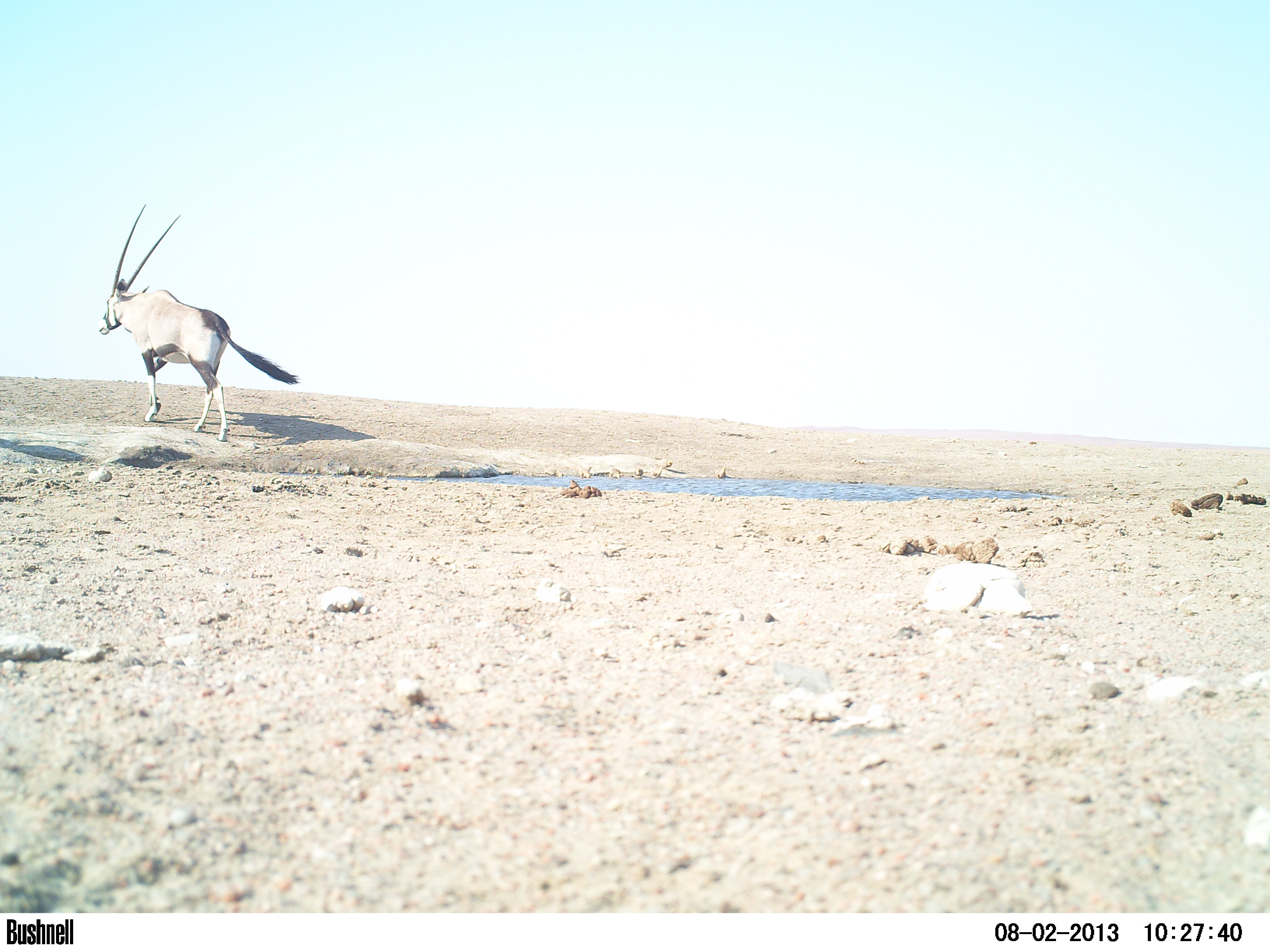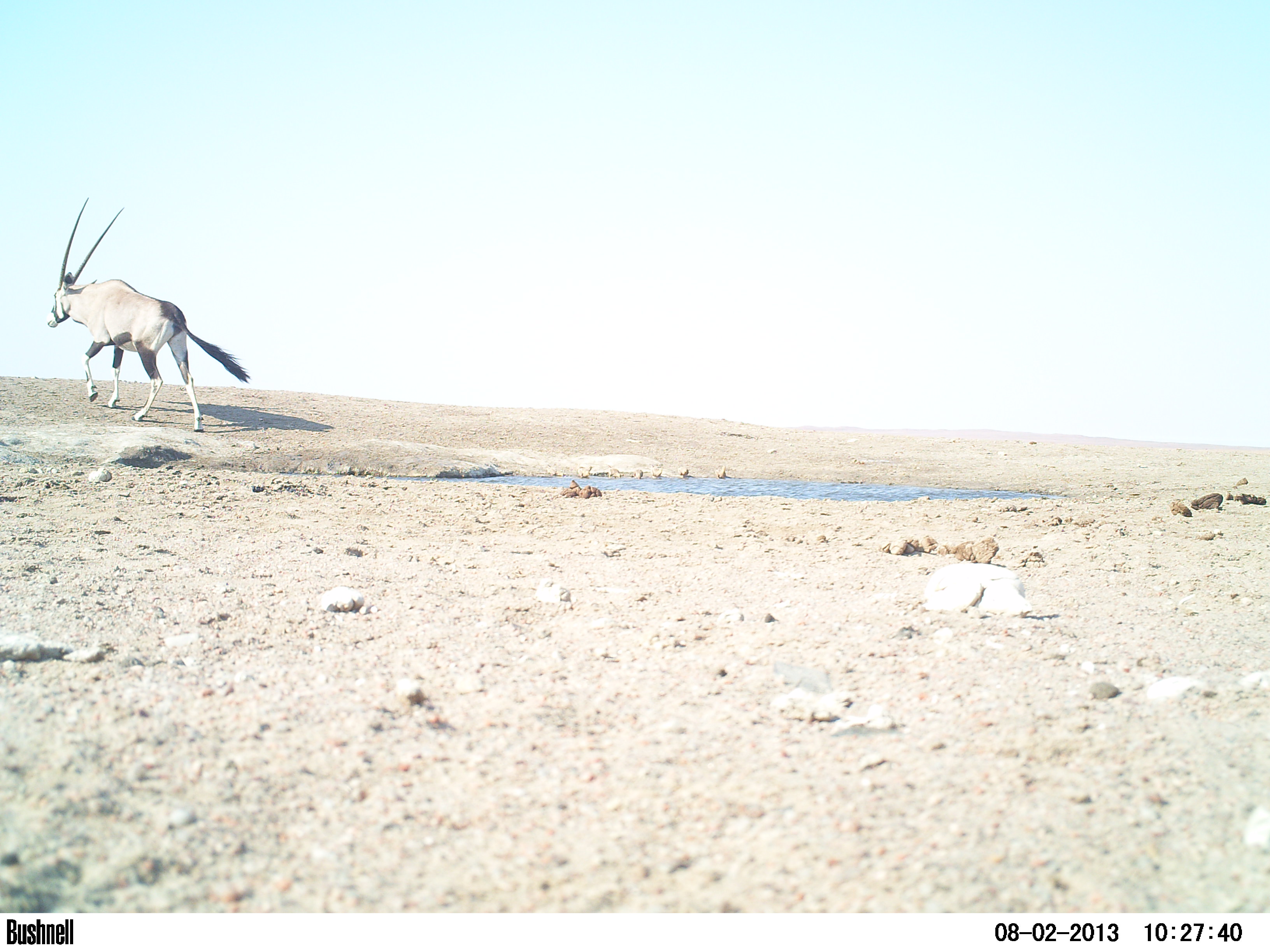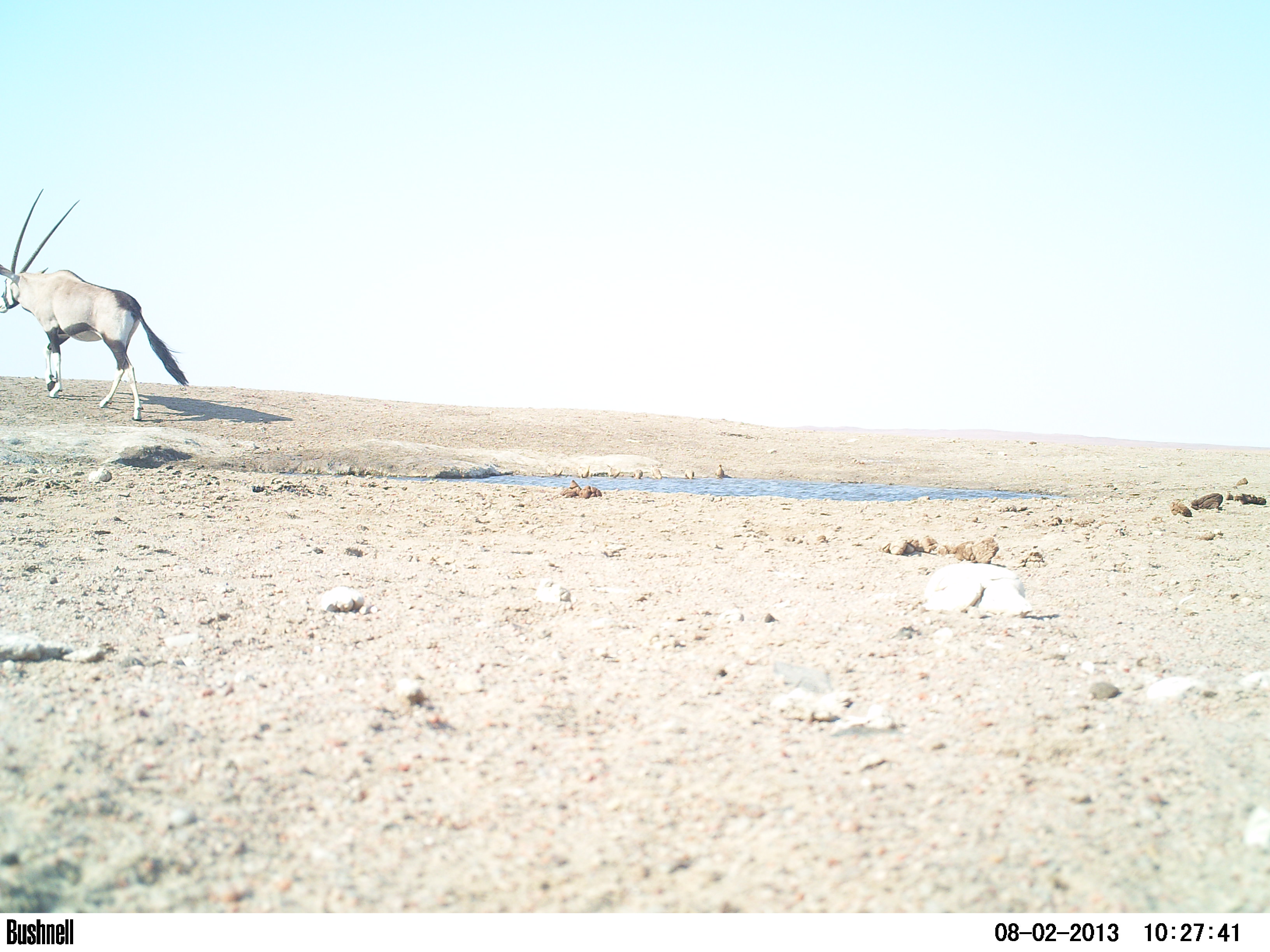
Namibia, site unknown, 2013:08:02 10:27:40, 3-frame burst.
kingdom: Animalia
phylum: Chordata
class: Mammalia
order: Artiodactyla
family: Bovidae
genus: Oryx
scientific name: Oryx gazella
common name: gemsbok